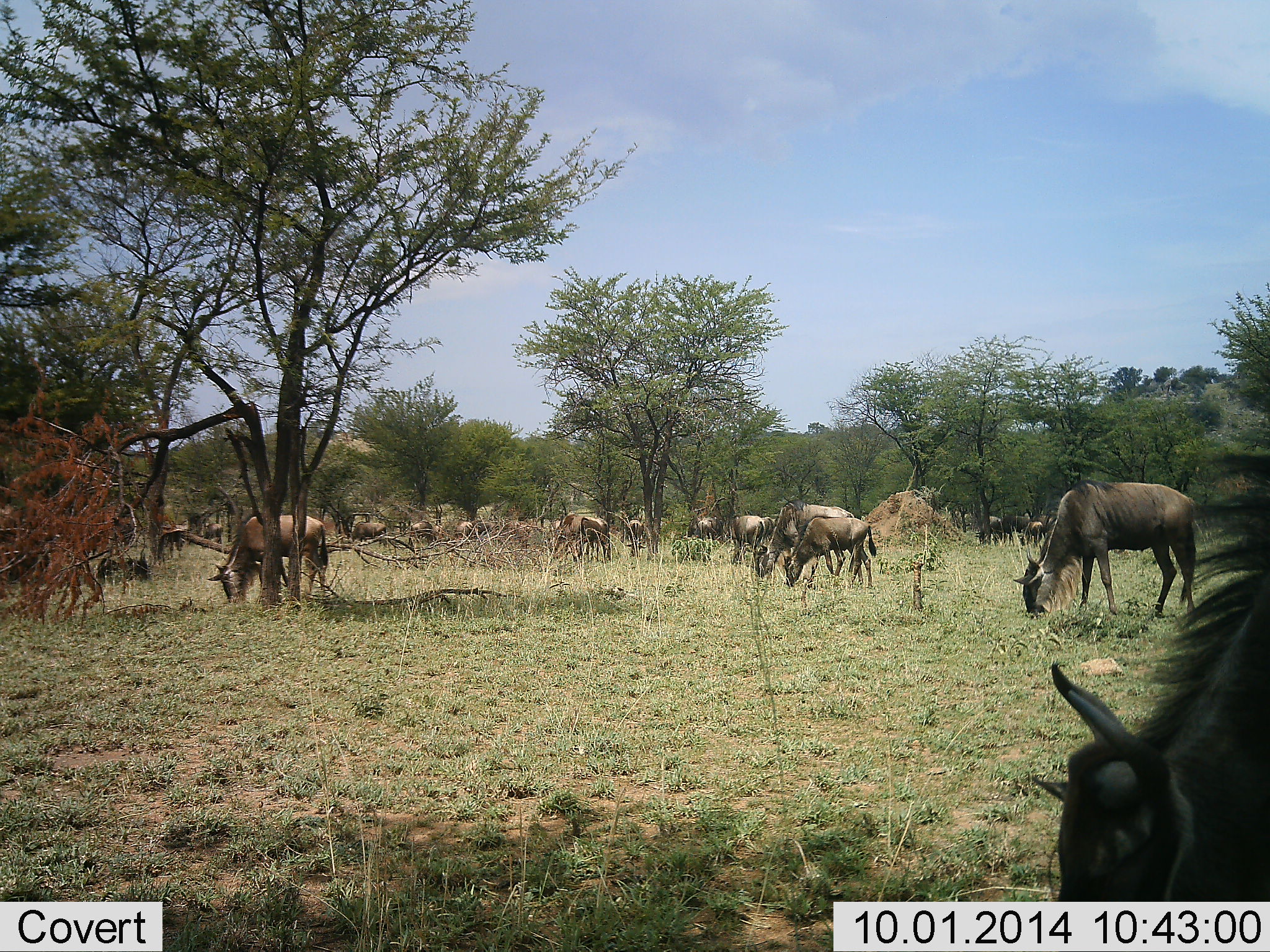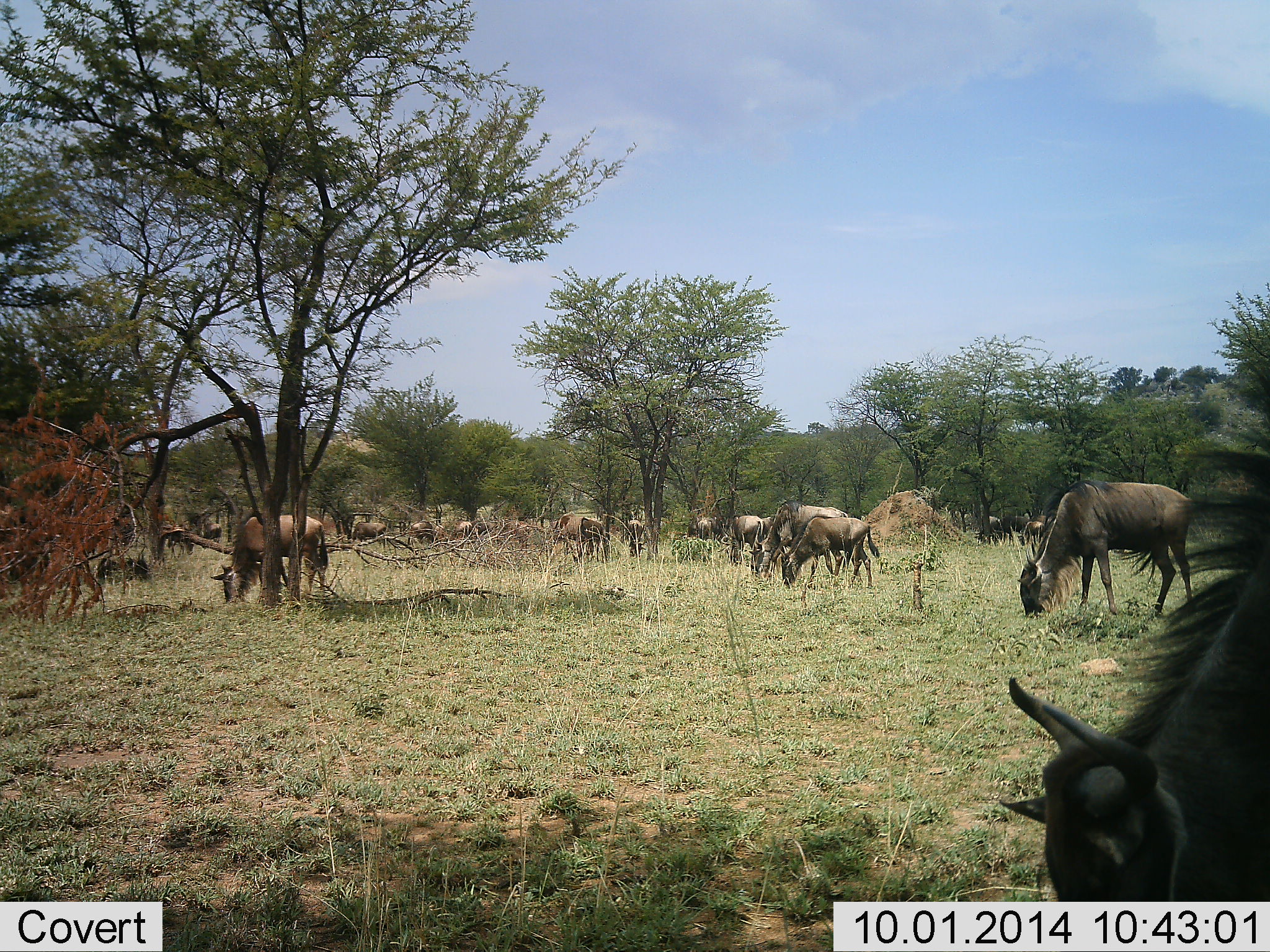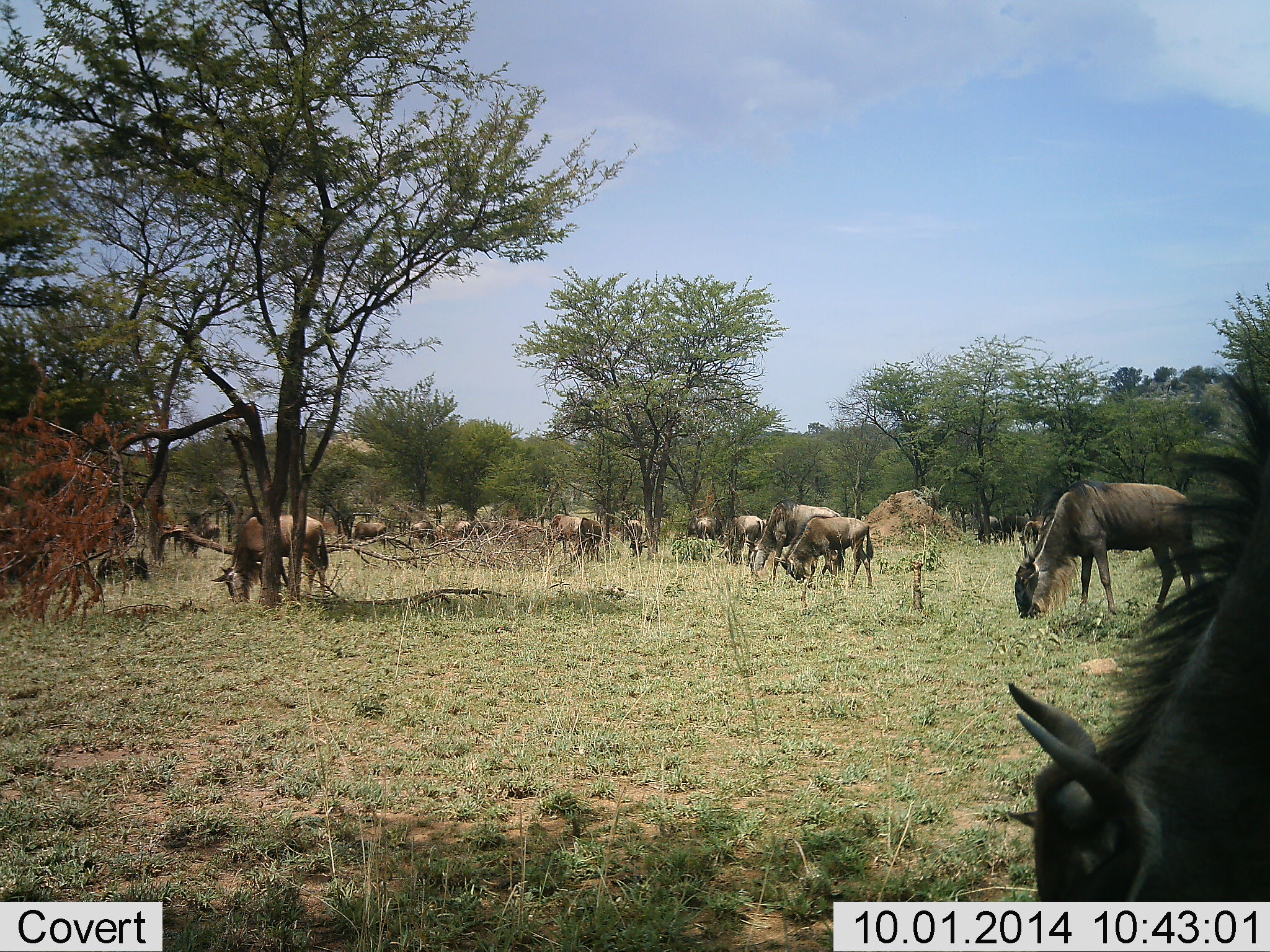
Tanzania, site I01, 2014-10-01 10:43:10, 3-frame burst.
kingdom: Animalia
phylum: Chordata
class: Mammalia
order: Artiodactyla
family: Bovidae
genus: Connochaetes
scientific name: Connochaetes taurinus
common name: blue wildebeest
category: wildebeest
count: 11-50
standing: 10%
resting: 10%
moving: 0%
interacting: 0%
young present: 0%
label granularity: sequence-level